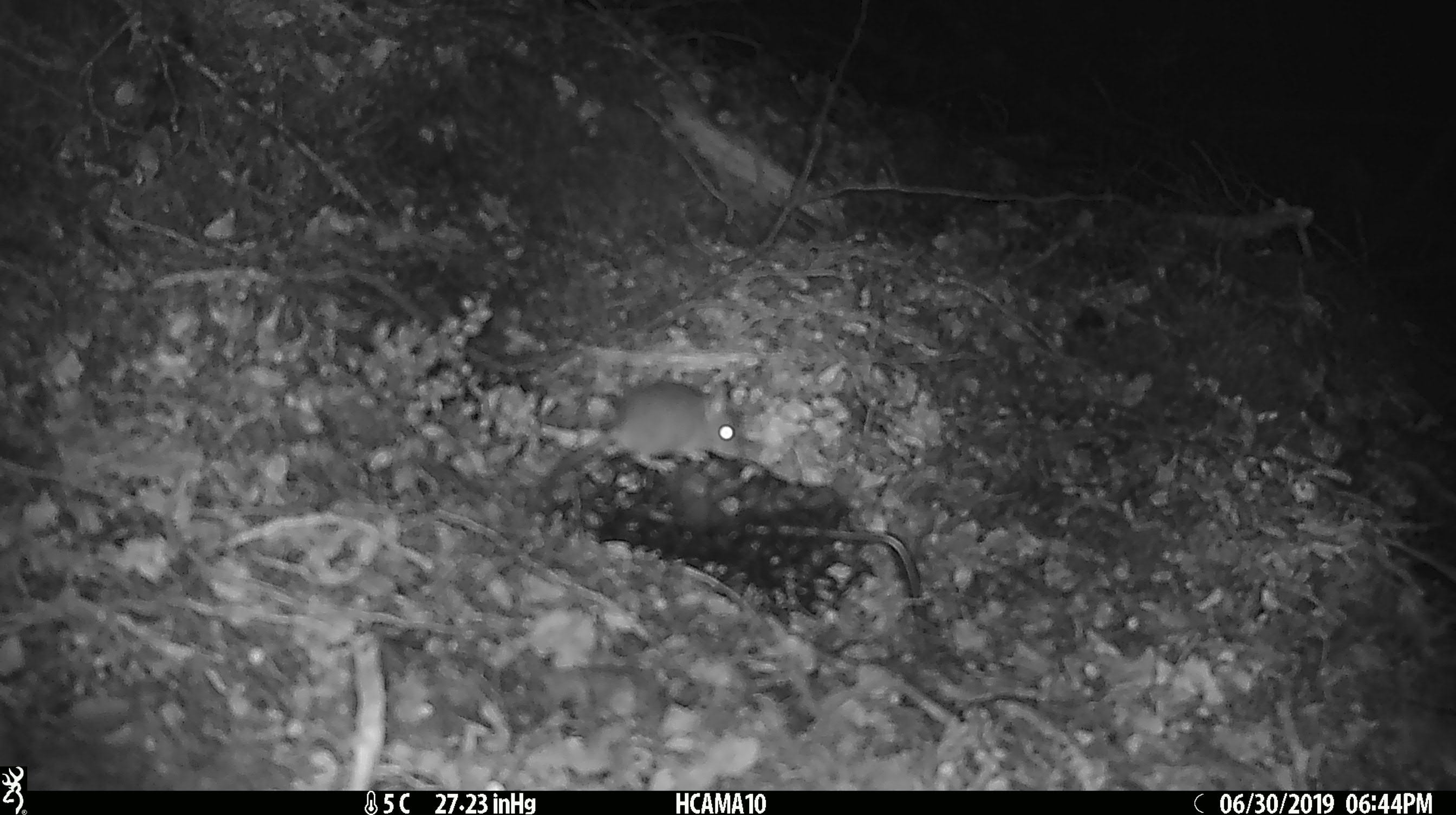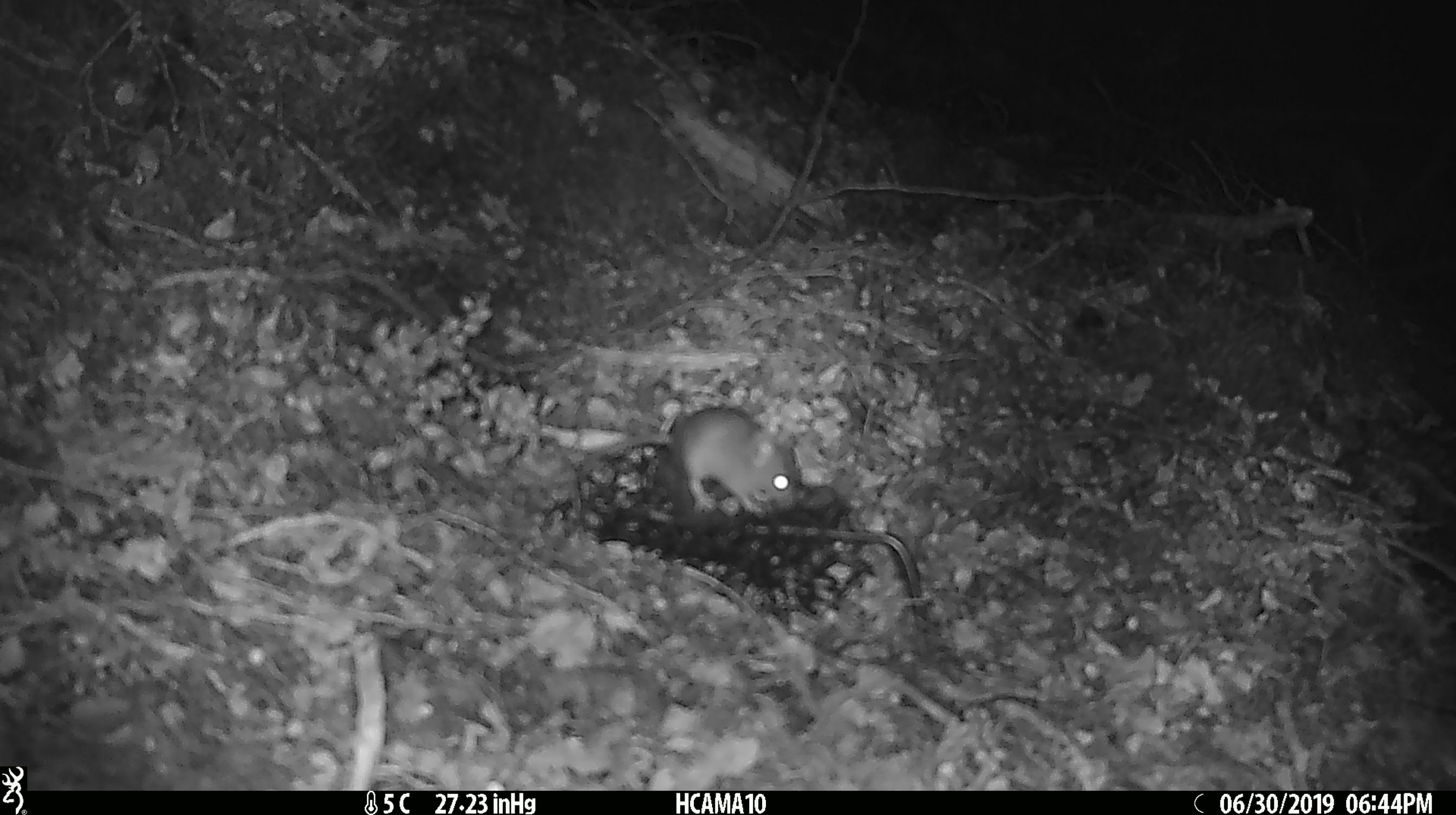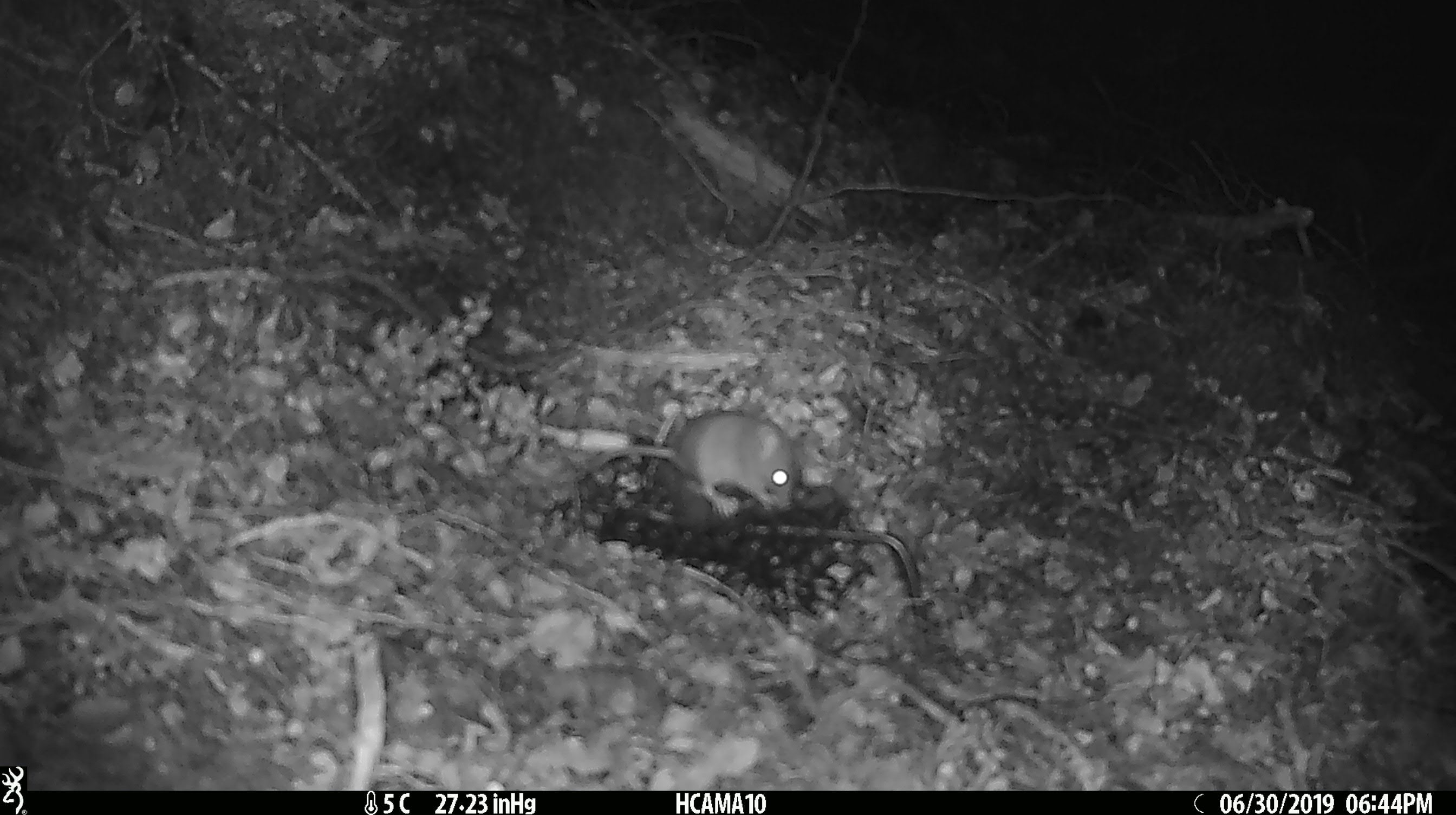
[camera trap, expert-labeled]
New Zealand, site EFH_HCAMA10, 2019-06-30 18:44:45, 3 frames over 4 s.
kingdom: Animalia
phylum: Chordata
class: Mammalia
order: Rodentia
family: Muridae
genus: Mus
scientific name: Mus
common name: mouse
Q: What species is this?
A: Mouse (Mus).